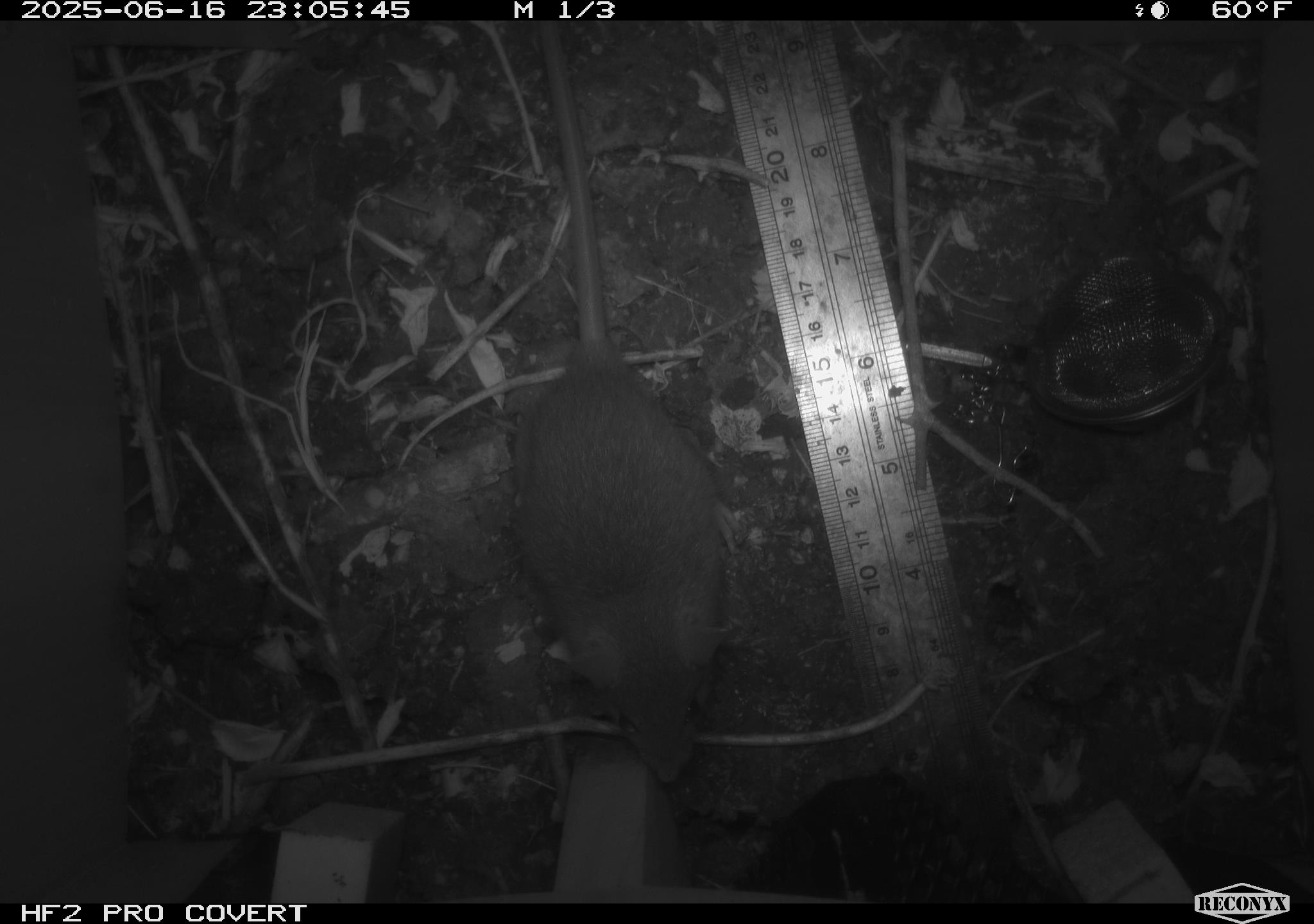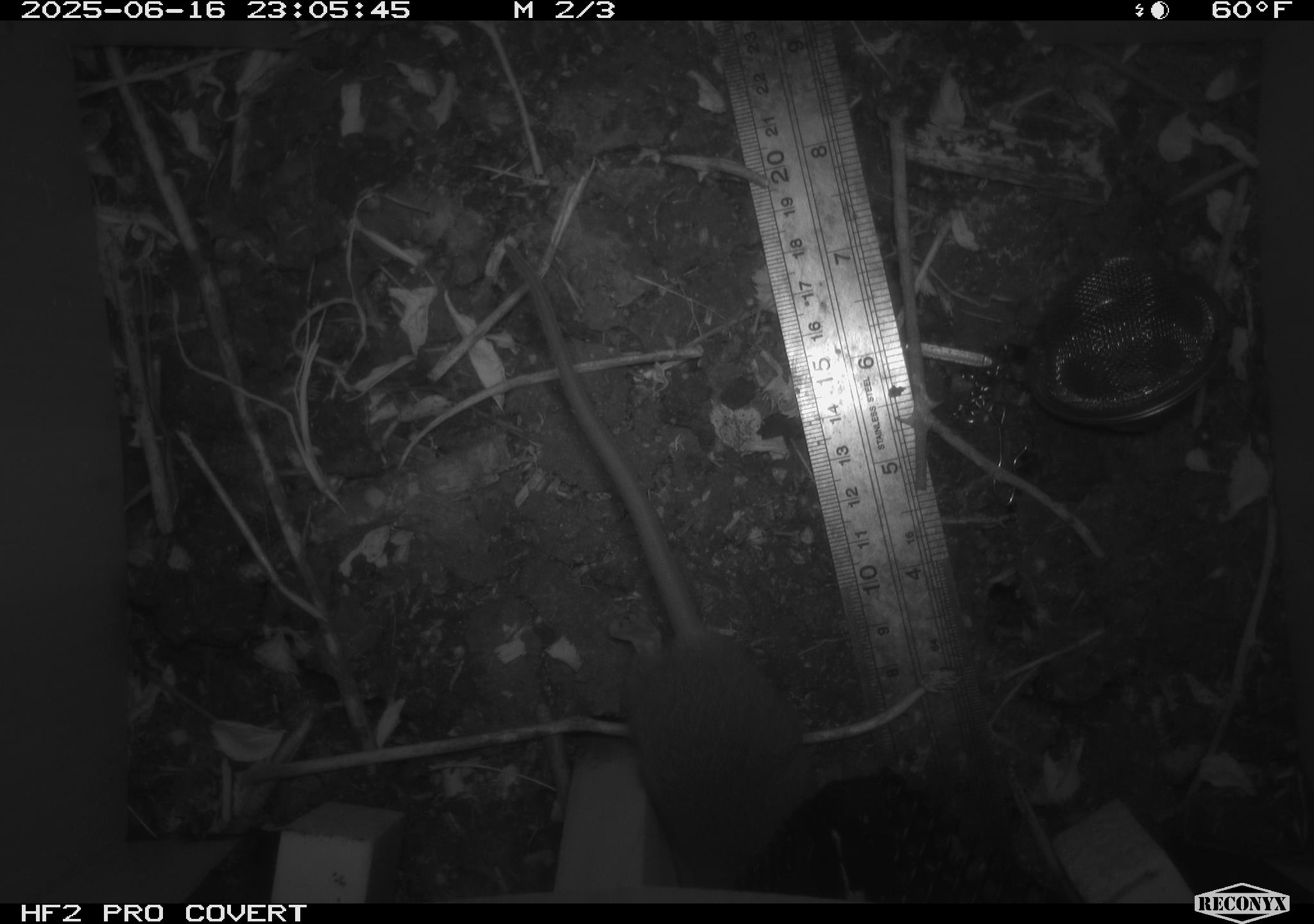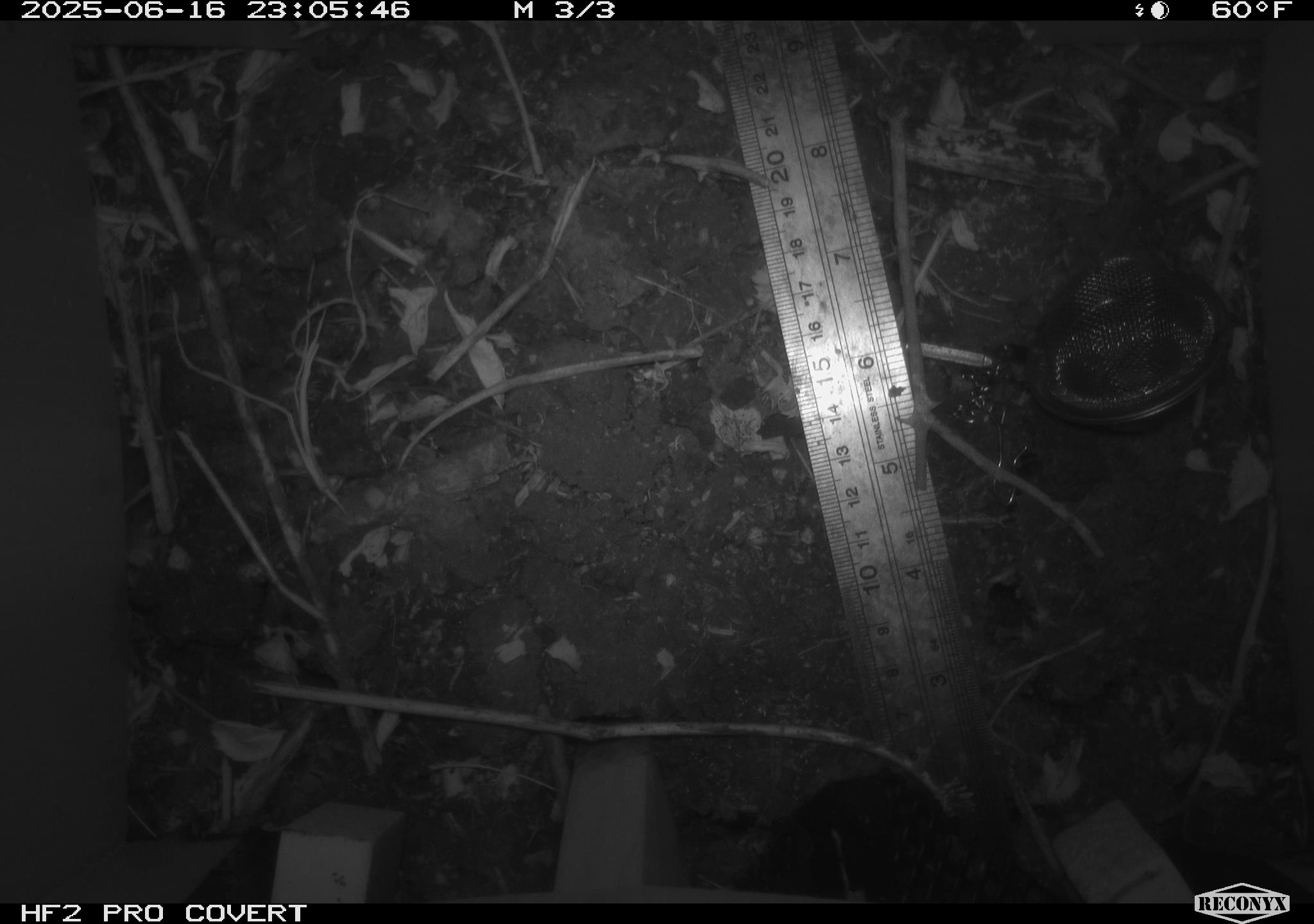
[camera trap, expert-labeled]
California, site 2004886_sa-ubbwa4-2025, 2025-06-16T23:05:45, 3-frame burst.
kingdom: Animalia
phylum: Chordata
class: Mammalia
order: Rodentia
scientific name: Rodentia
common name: rodent